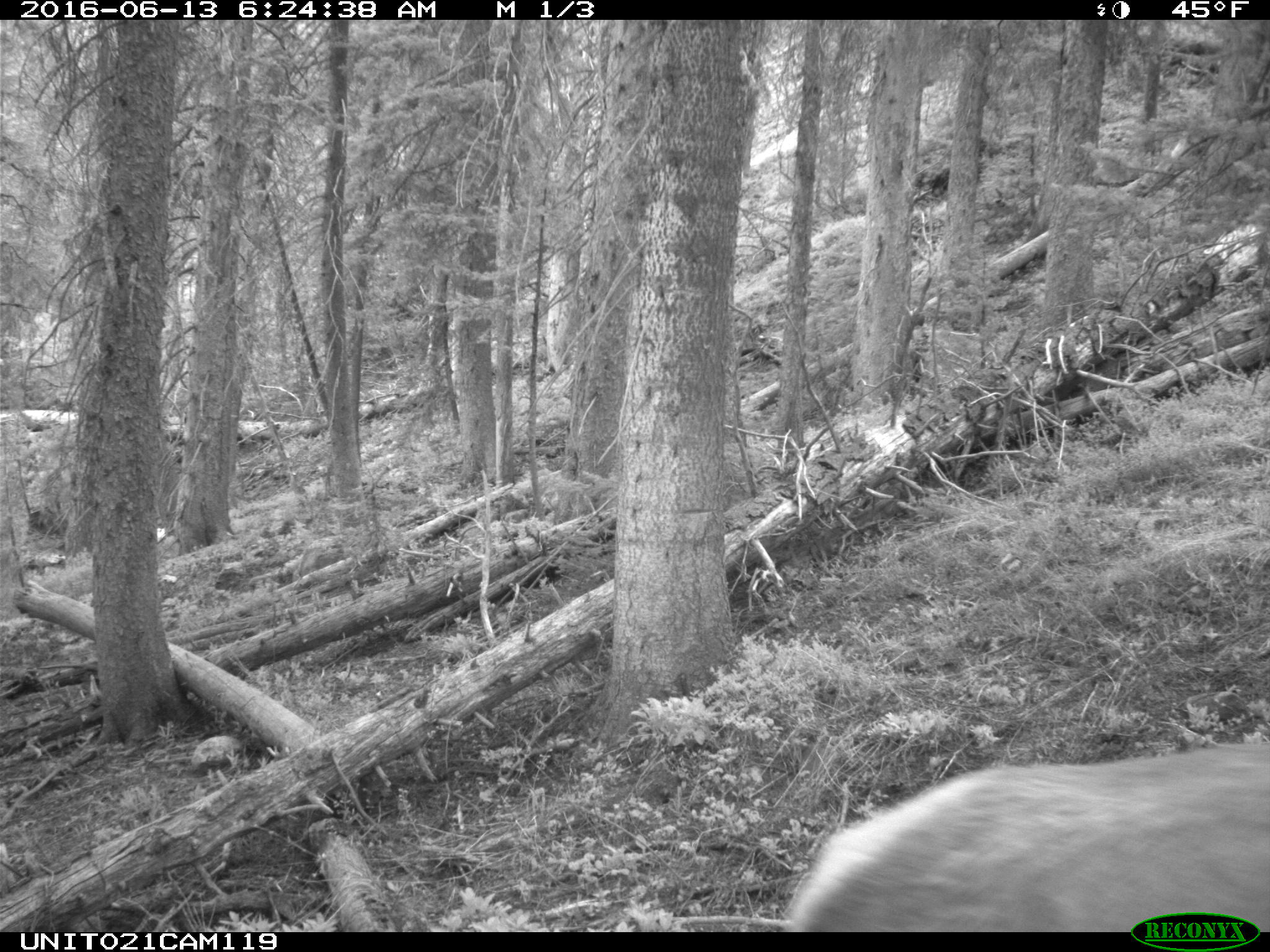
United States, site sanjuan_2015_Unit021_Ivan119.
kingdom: Animalia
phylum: Chordata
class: Mammalia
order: Artiodactyla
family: Cervidae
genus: Cervus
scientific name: Cervus elaphus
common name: red deer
Cervus elaphus (red deer).